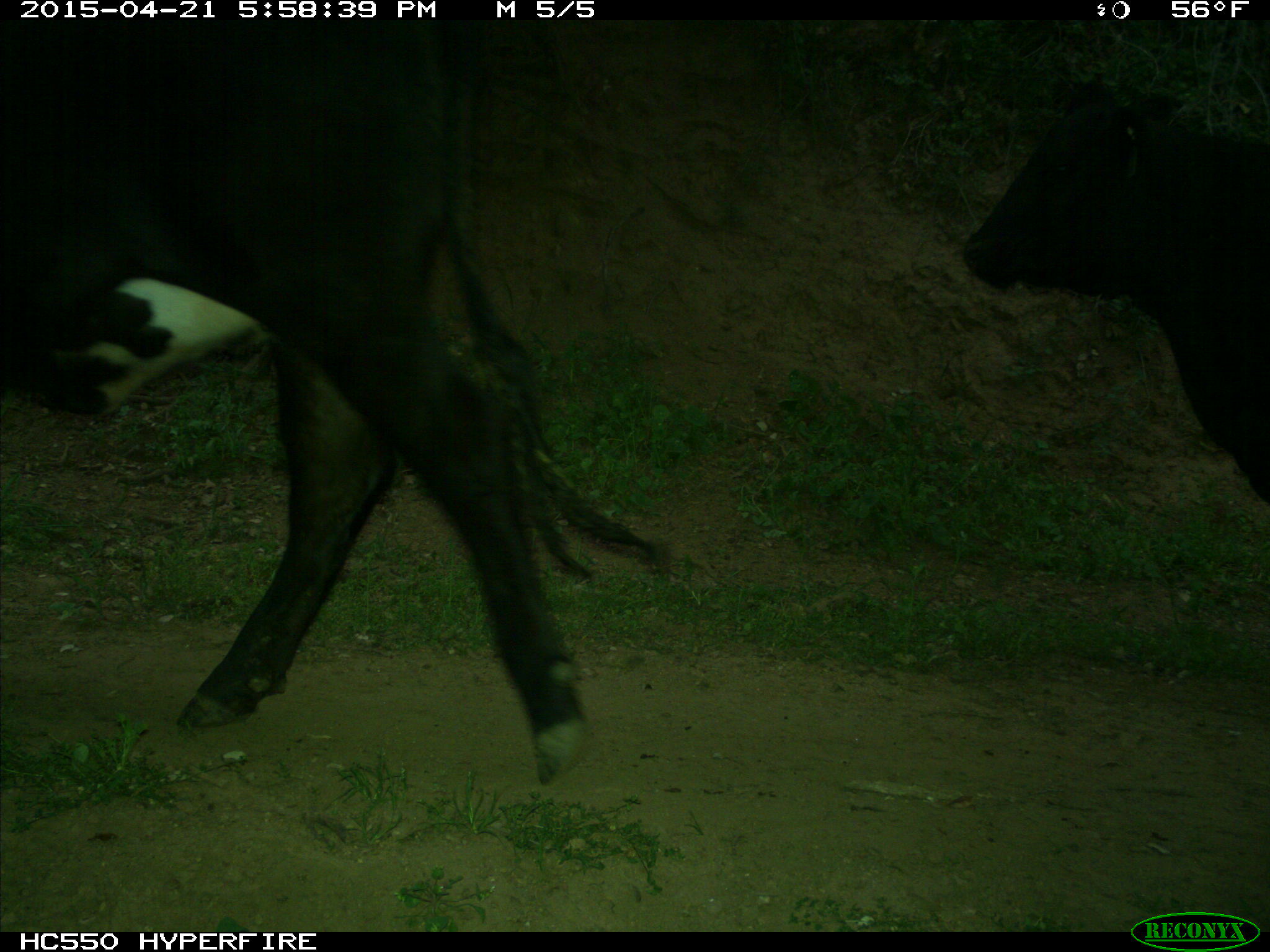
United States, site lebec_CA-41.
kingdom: Animalia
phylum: Chordata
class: Mammalia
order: Artiodactyla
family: Bovidae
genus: Bos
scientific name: Bos taurus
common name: domestic cow